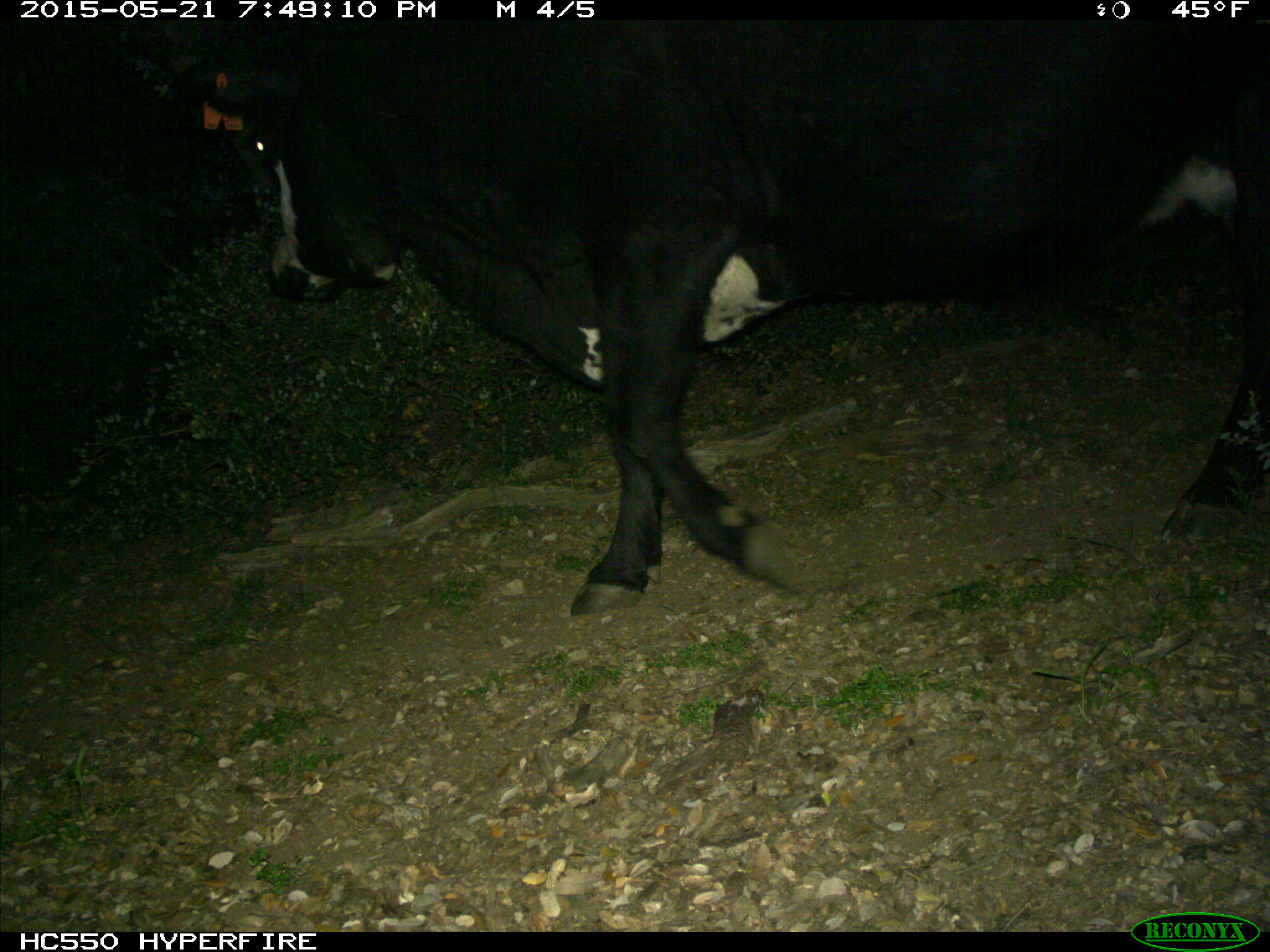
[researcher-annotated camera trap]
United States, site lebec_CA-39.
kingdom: Animalia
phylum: Chordata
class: Mammalia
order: Artiodactyla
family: Bovidae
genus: Bos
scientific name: Bos taurus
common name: domestic cow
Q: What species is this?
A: Bos taurus (domestic cow).